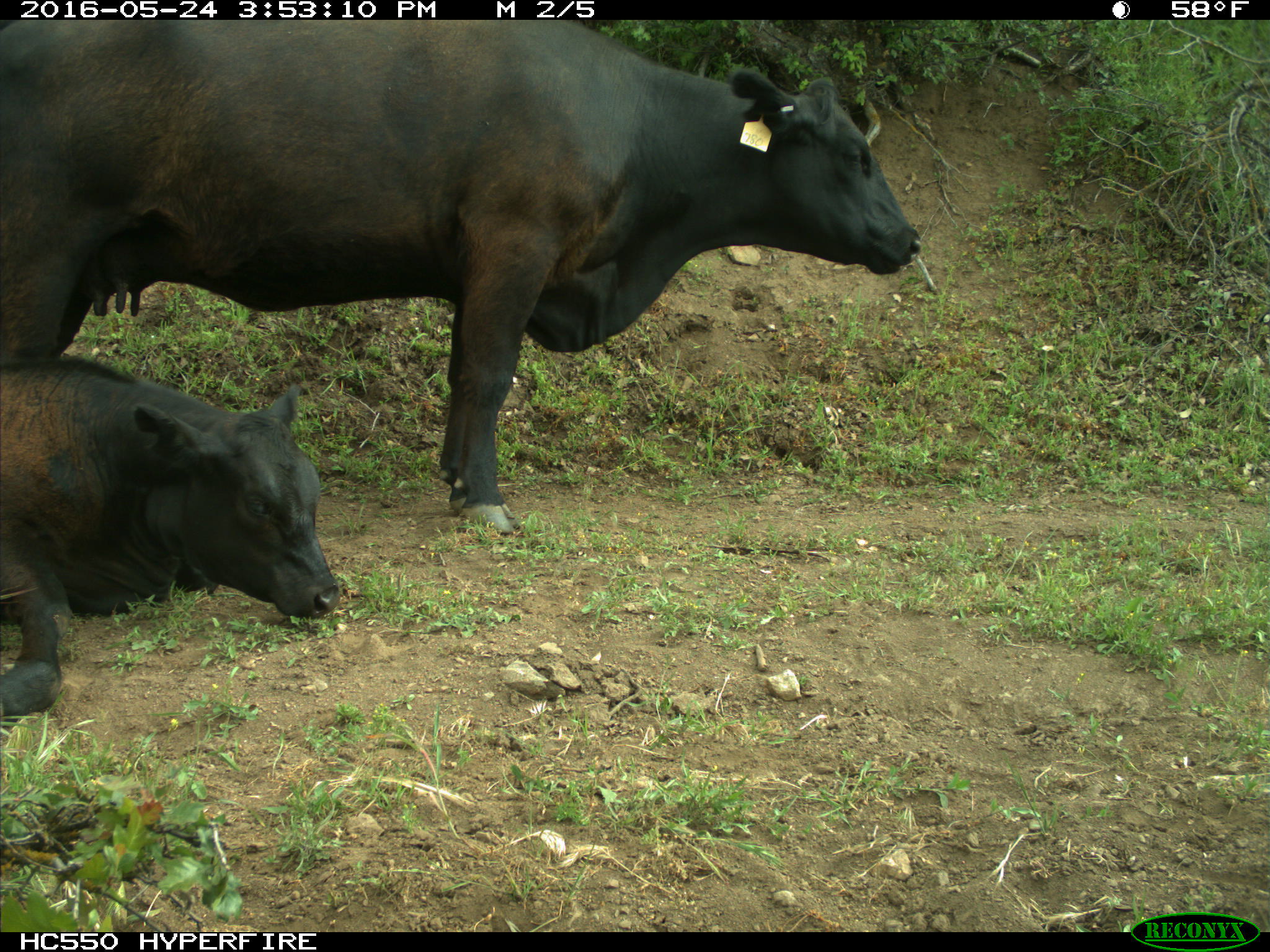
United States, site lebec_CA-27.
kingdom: Animalia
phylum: Chordata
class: Mammalia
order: Artiodactyla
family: Bovidae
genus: Bos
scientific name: Bos taurus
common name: domestic cow